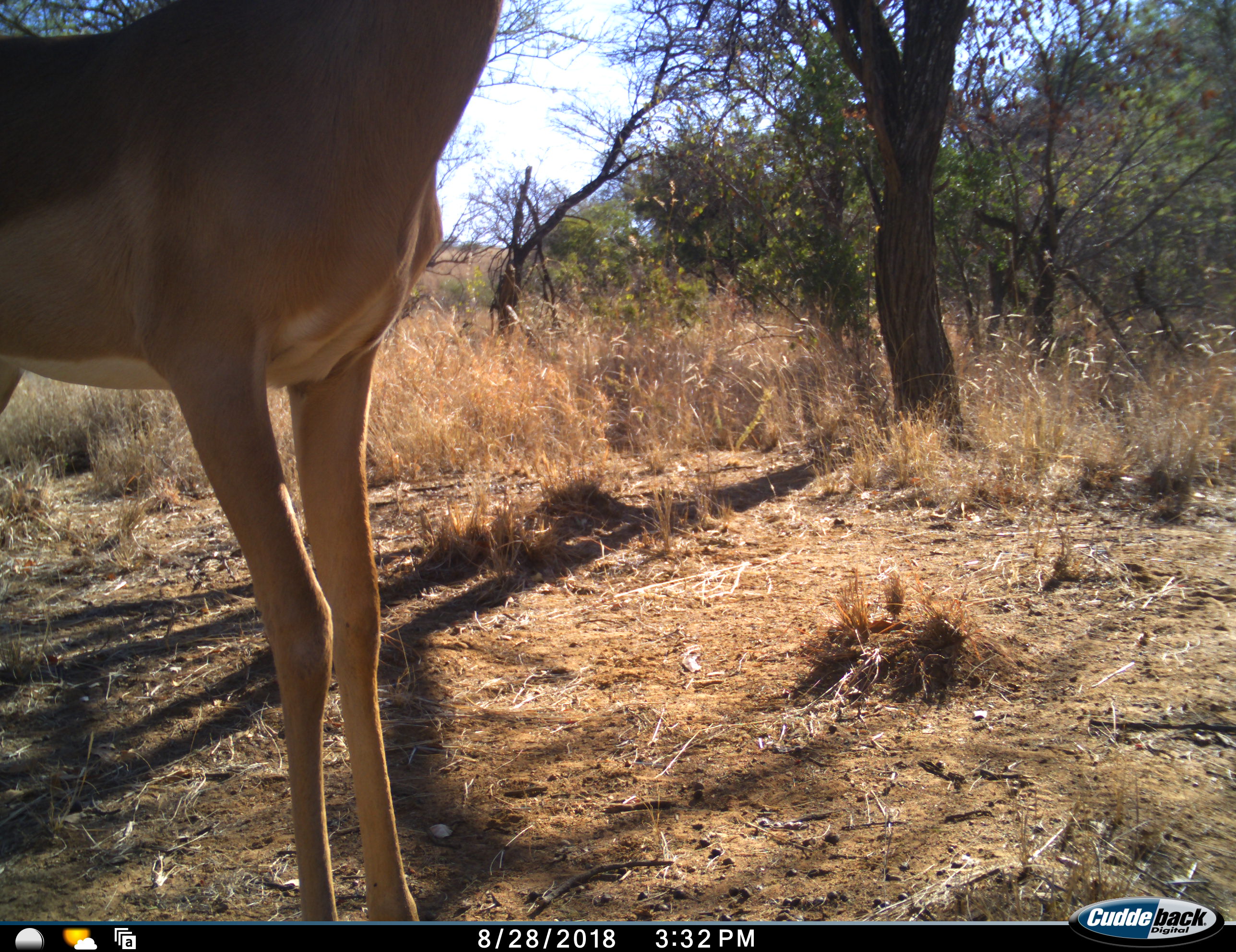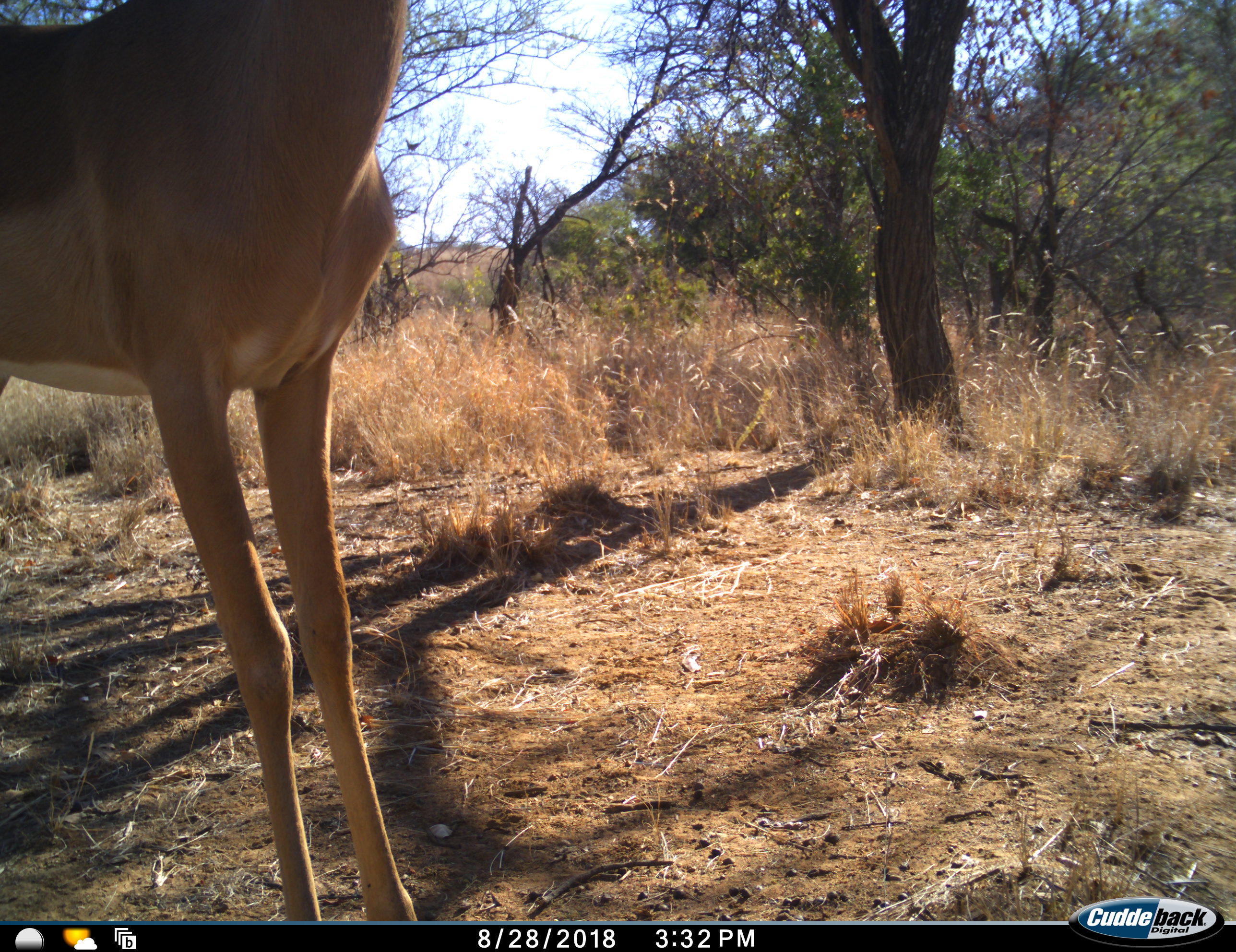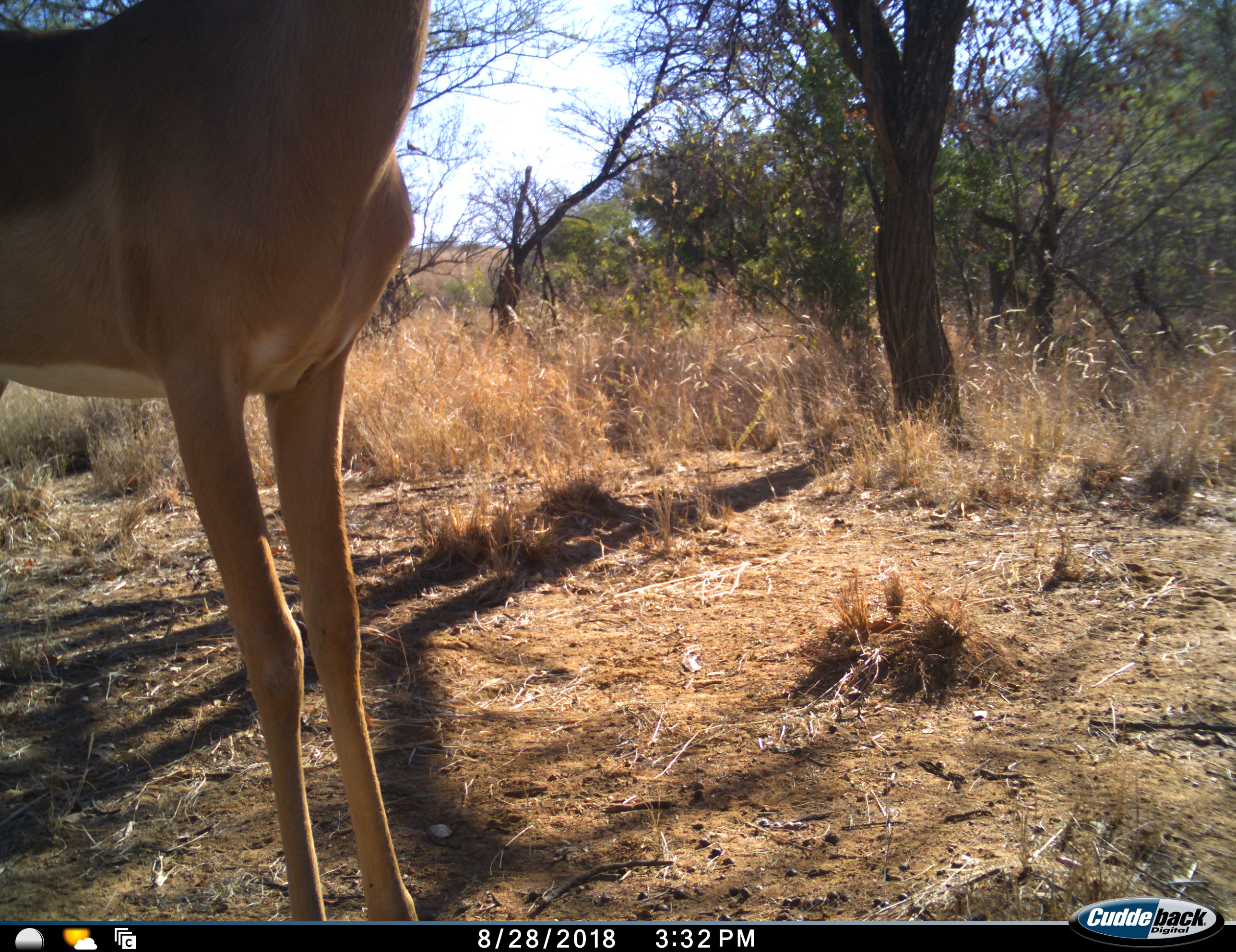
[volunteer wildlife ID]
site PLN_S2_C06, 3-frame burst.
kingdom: Animalia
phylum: Chordata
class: Mammalia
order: Artiodactyla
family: Bovidae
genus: Aepyceros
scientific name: Aepyceros melampus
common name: impala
Impala (Aepyceros melampus), count 1. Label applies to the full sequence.